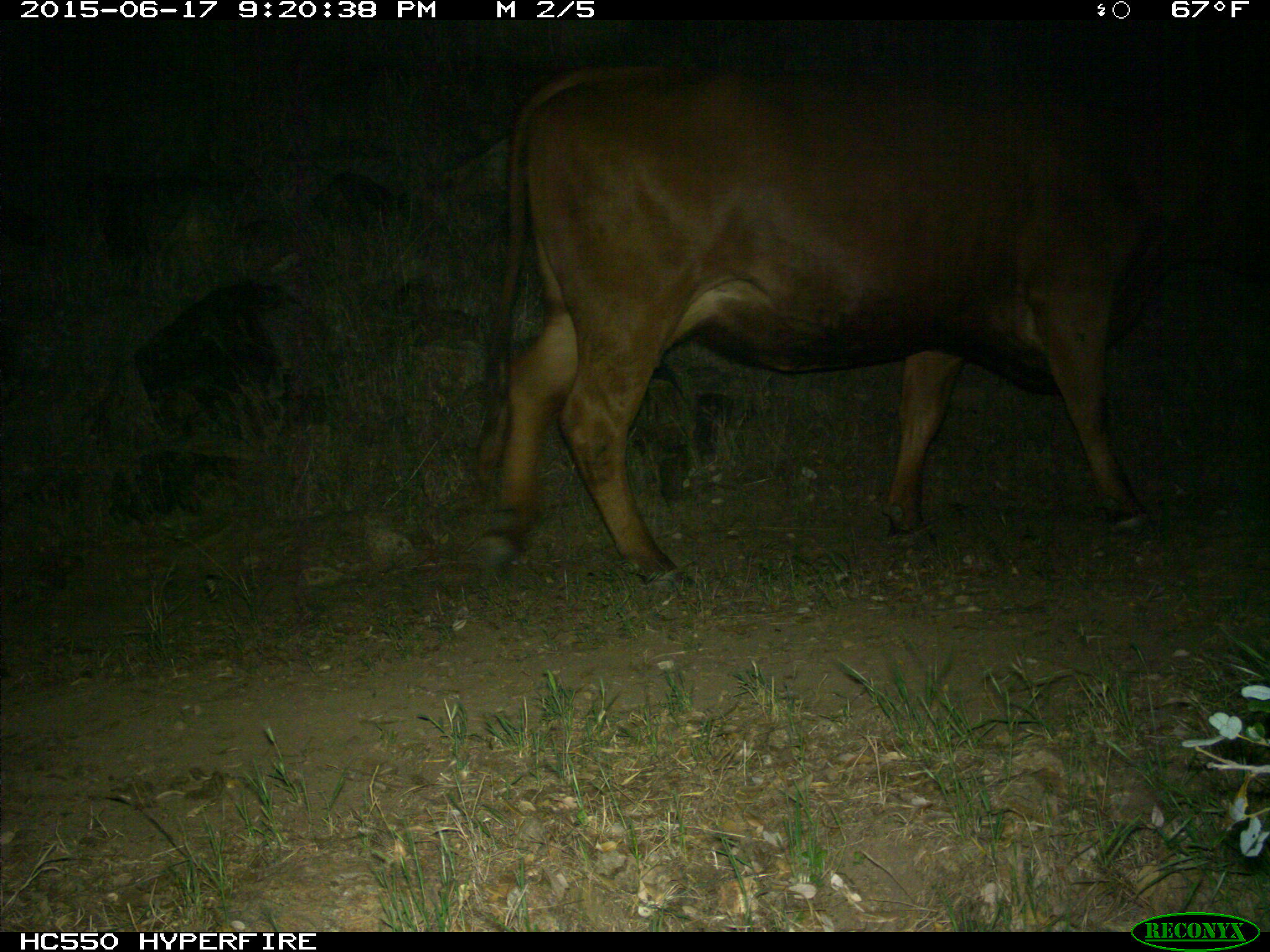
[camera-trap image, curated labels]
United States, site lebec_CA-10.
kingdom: Animalia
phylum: Chordata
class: Mammalia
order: Artiodactyla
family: Bovidae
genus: Bos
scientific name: Bos taurus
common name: domestic cow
Bos taurus (domestic cow).